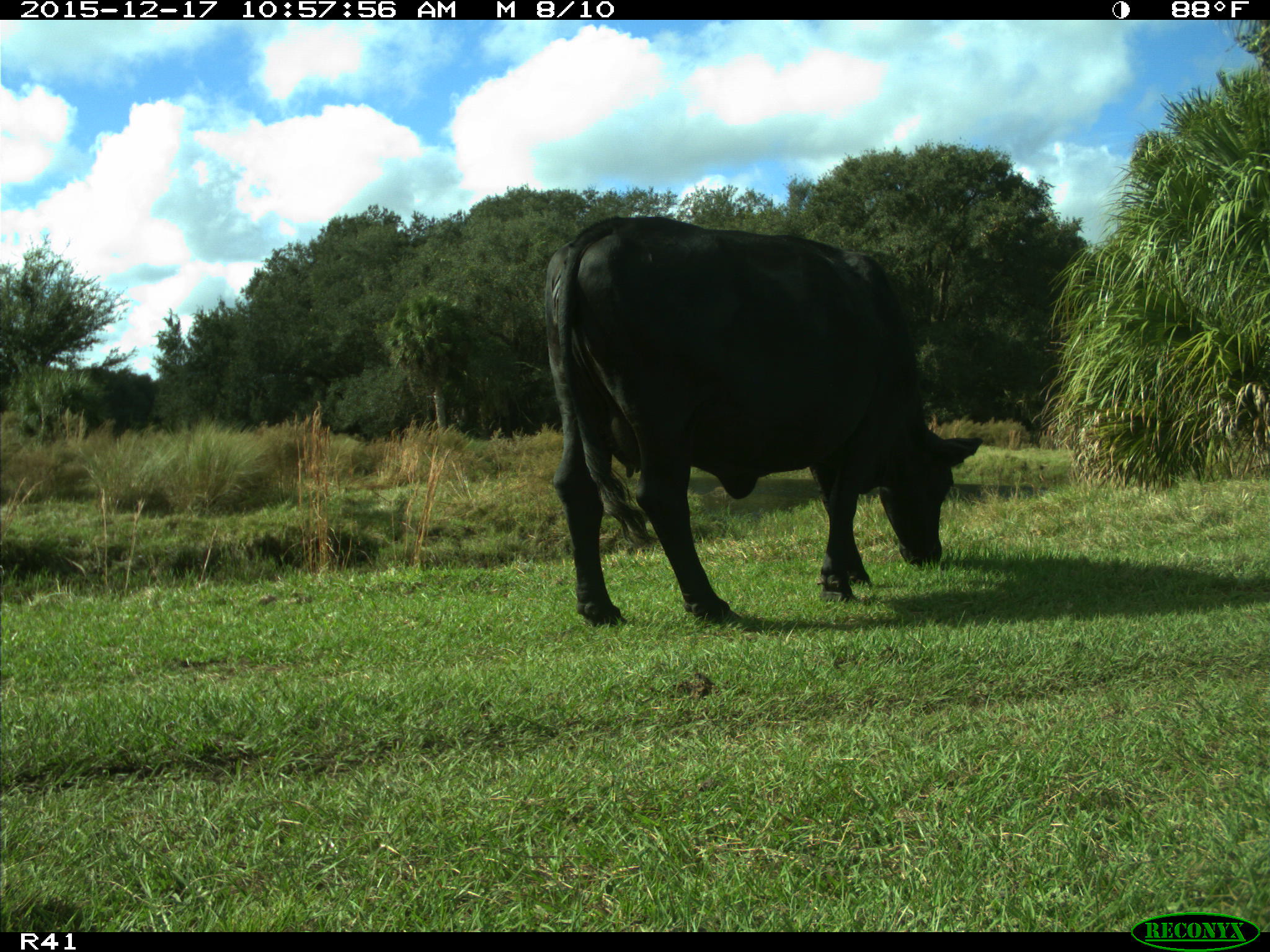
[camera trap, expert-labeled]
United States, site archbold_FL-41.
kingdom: Animalia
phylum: Chordata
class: Mammalia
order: Artiodactyla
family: Bovidae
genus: Bos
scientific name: Bos taurus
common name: domestic cow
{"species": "Bos taurus (domestic cow)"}